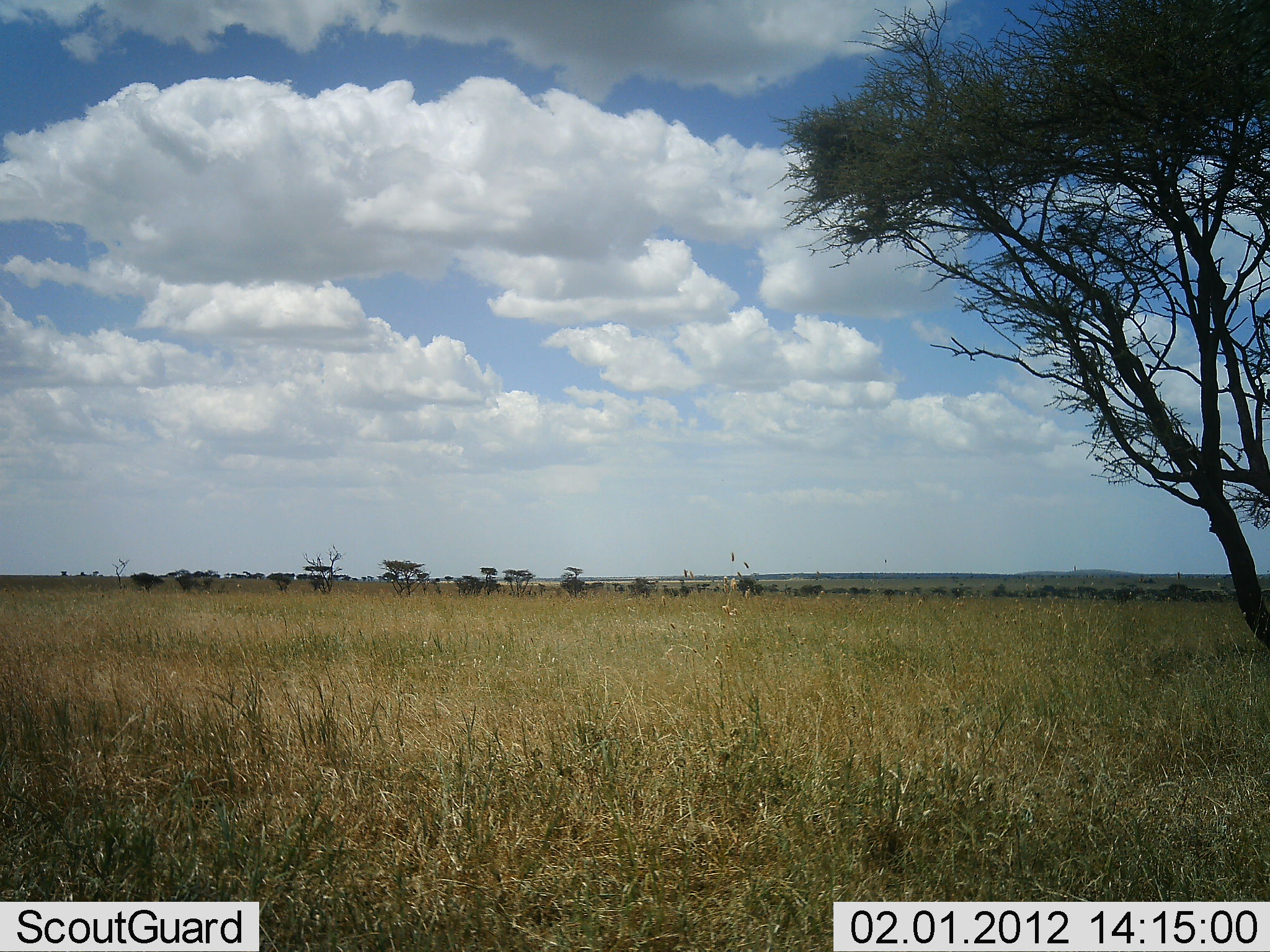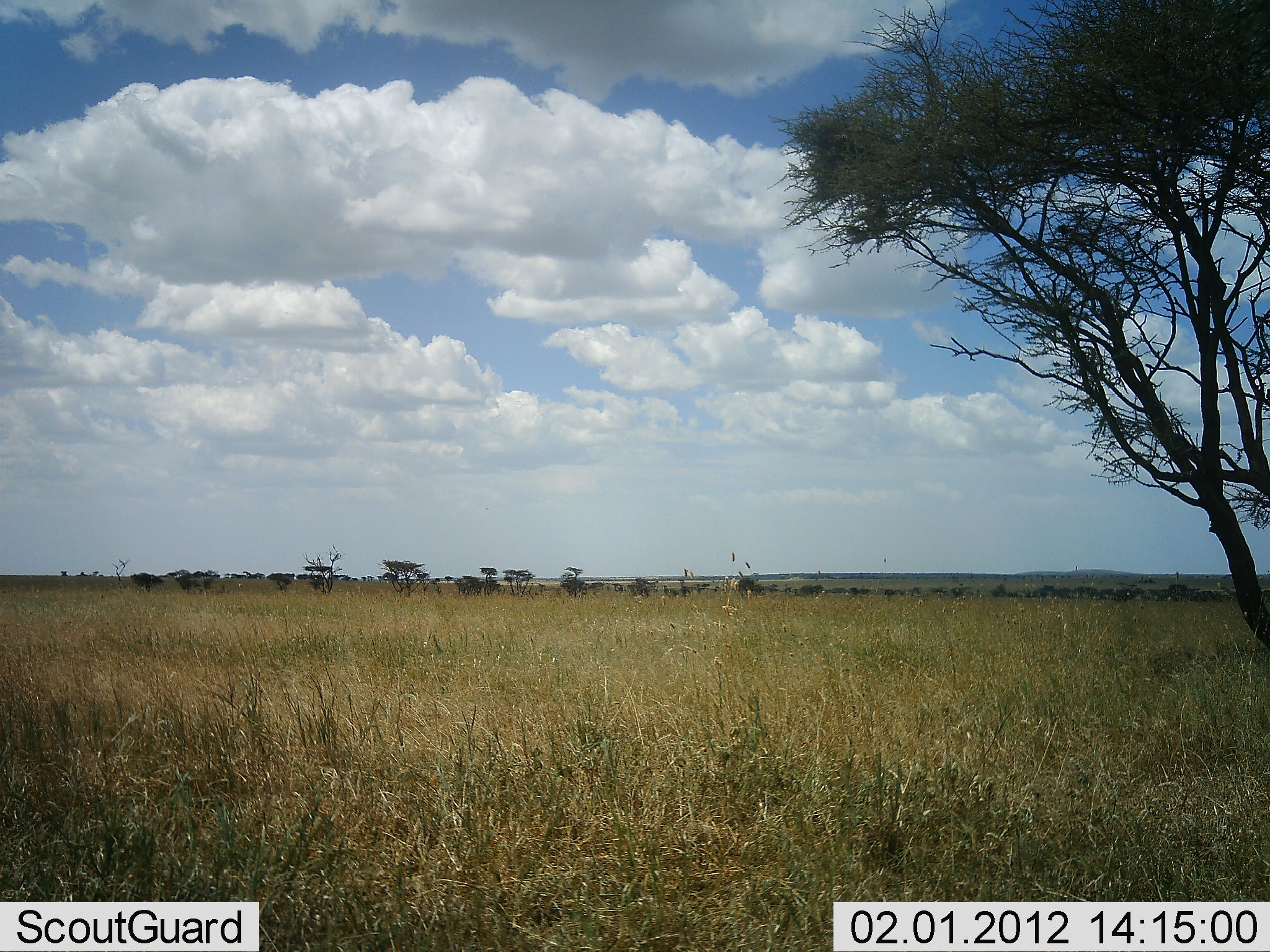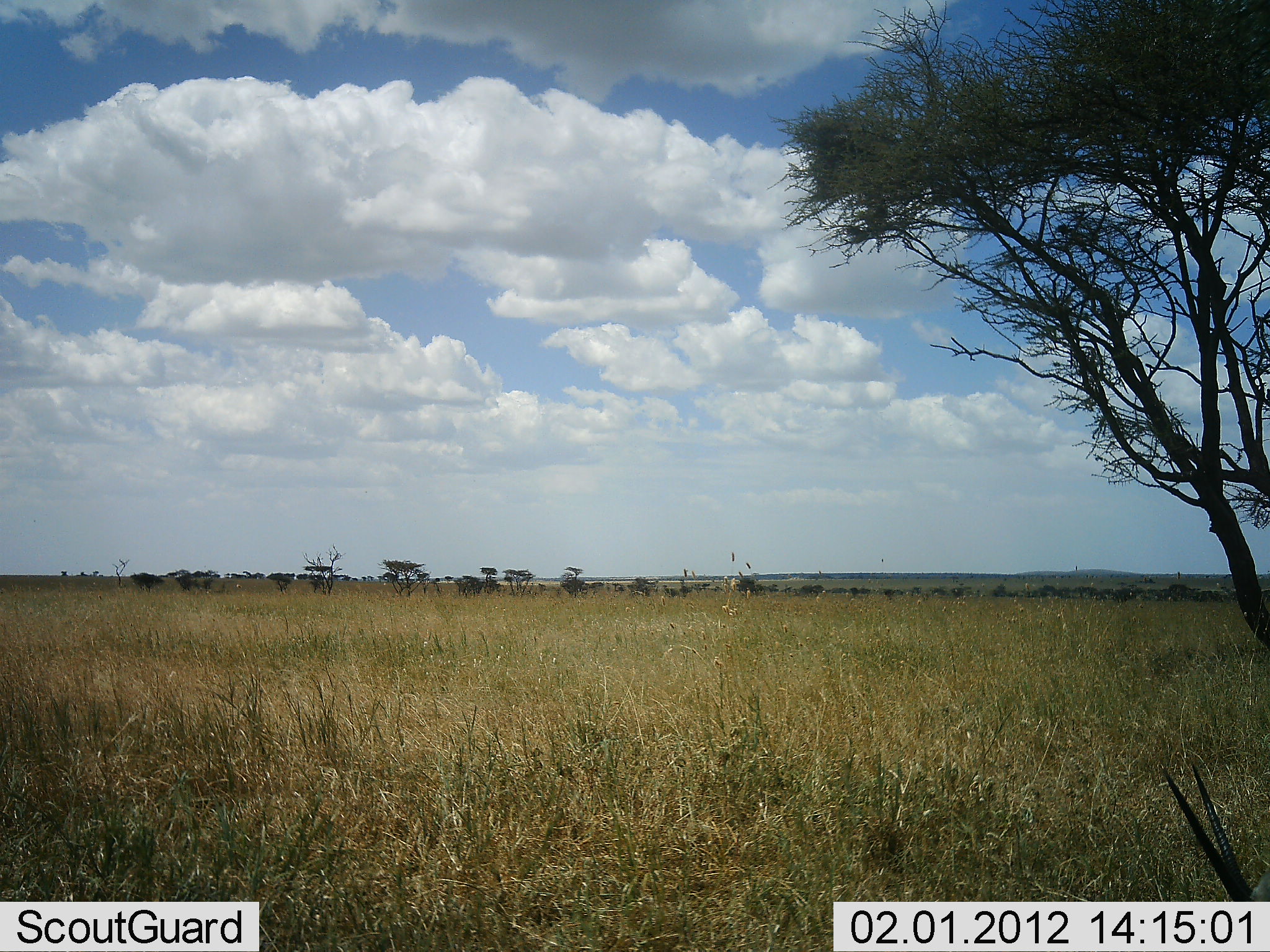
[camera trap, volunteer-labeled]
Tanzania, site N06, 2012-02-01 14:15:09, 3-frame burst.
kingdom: Animalia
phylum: Chordata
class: Mammalia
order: Artiodactyla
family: Bovidae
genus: Eudorcas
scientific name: Eudorcas thomsonii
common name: thomson's gazelle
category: gazellethomsons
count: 1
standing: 0%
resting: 43%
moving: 43%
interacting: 0%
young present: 0%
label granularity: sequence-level